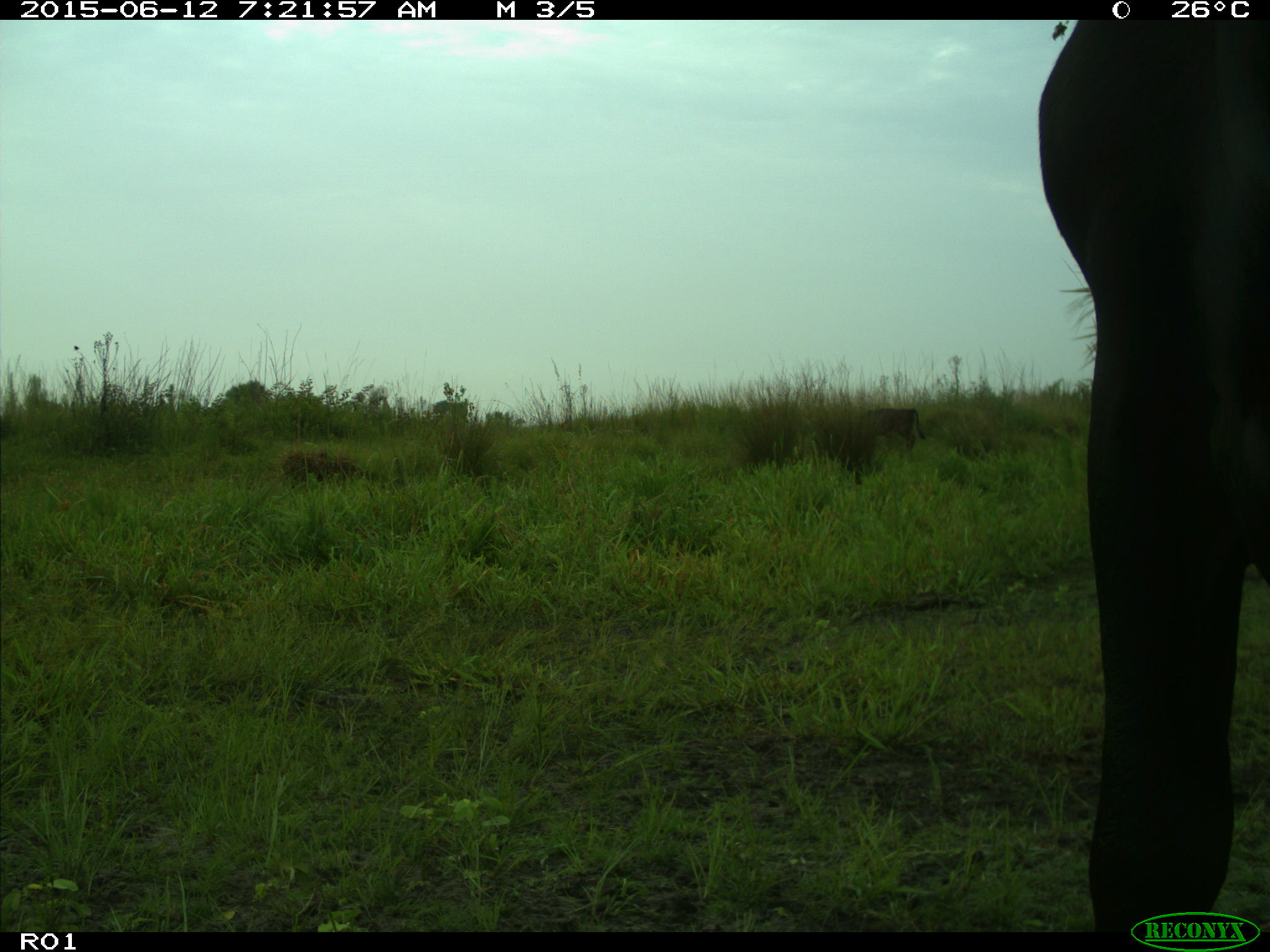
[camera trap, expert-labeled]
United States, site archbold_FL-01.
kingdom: Animalia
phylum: Chordata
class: Mammalia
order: Artiodactyla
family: Bovidae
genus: Bos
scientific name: Bos taurus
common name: domestic cow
Bos taurus (domestic cow).